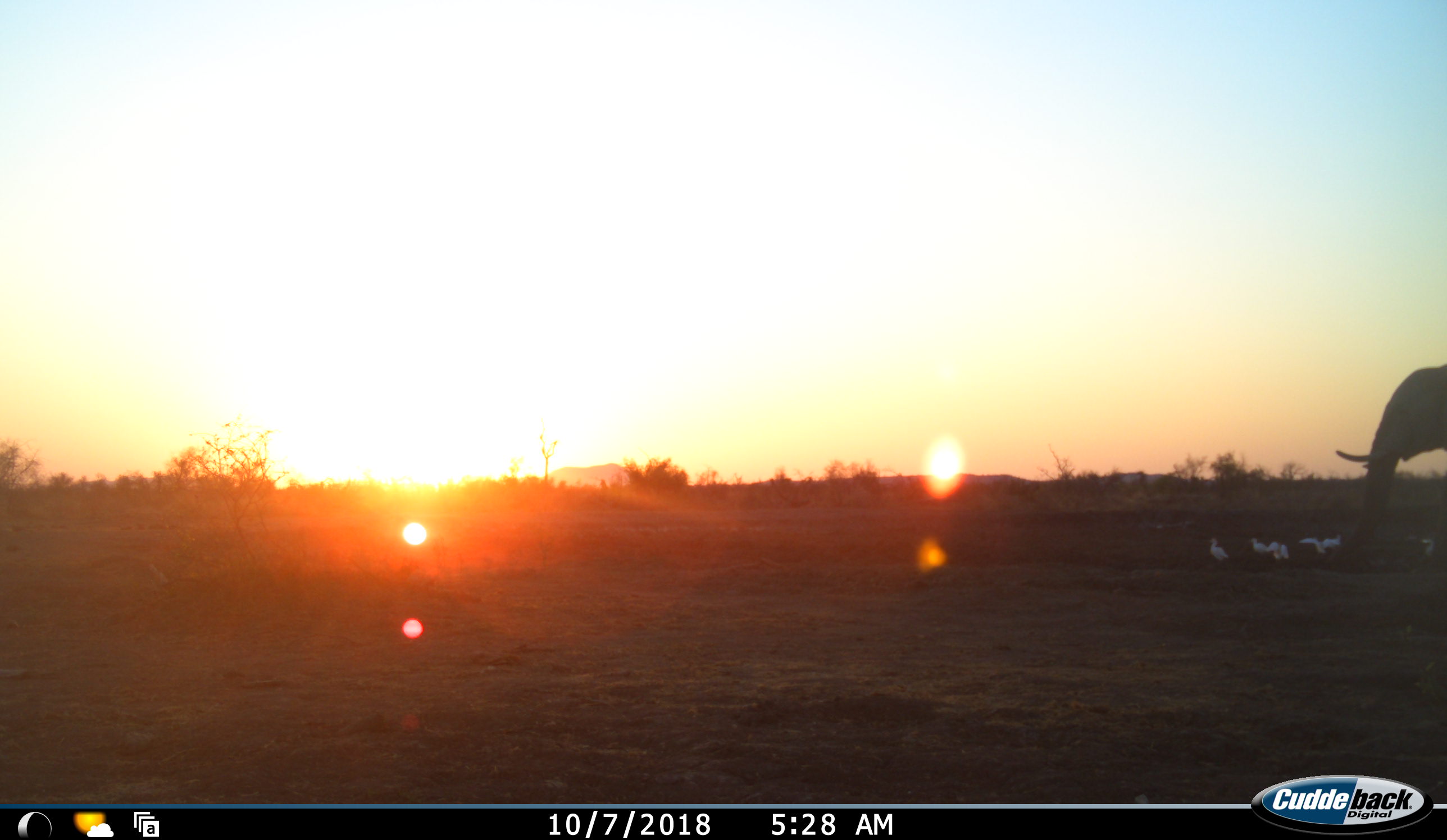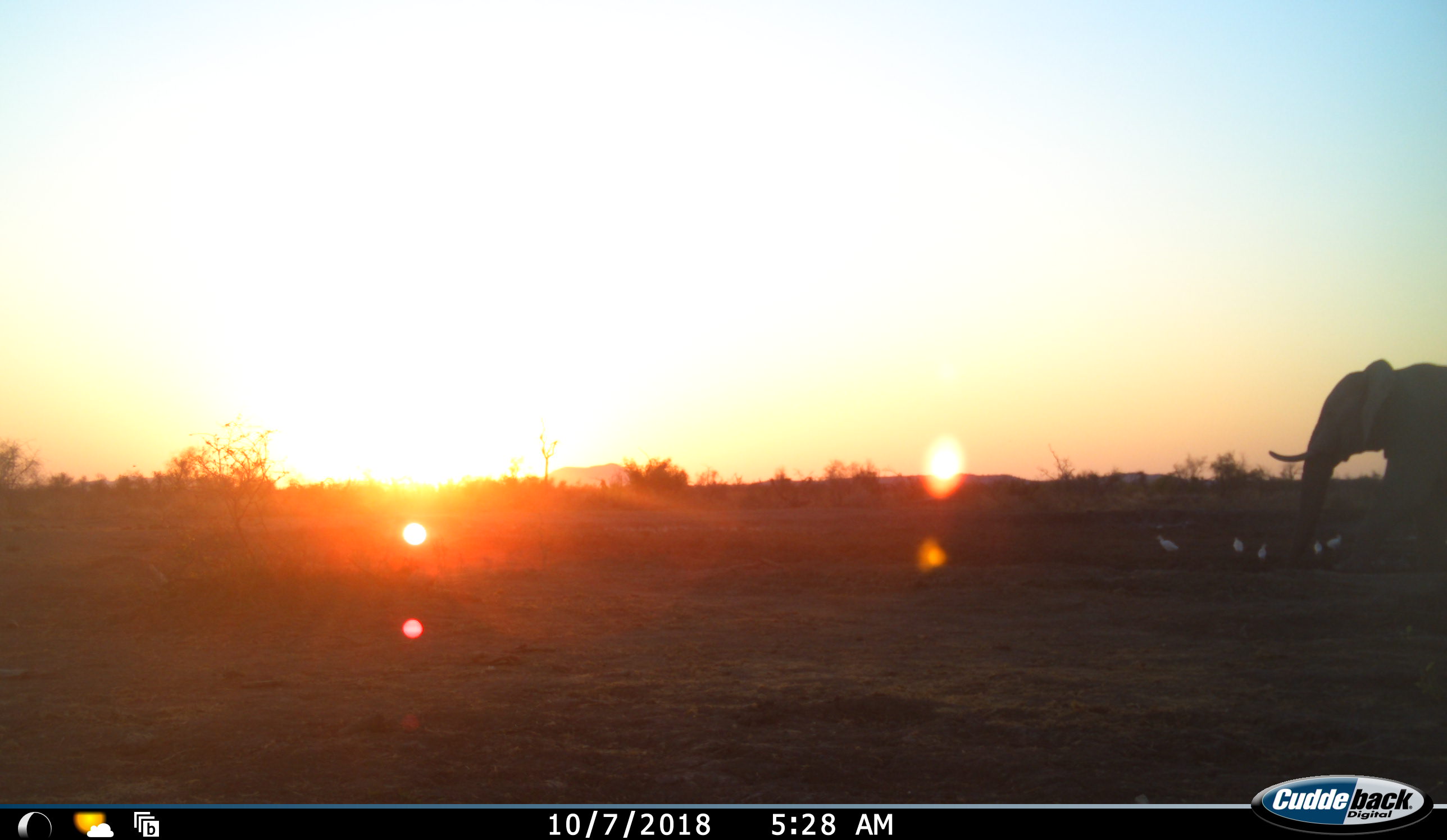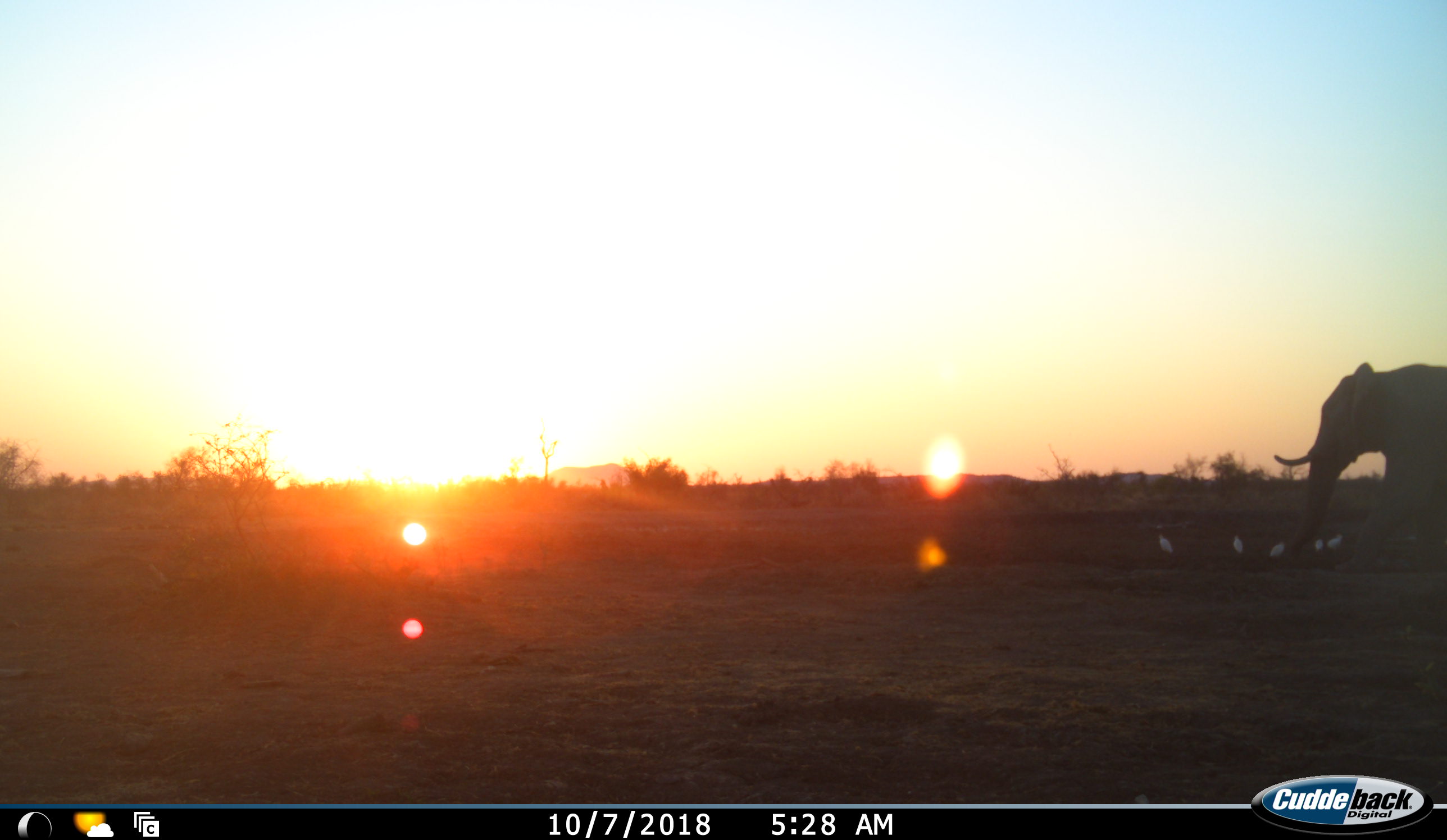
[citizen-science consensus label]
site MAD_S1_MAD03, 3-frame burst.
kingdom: Animalia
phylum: Chordata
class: Aves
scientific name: Aves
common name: bird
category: birdother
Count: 6.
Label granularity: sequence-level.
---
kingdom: Animalia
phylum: Chordata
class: Mammalia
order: Proboscidea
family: Elephantidae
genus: Loxodonta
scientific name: Loxodonta africana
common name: african bush elephant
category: elephant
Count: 1.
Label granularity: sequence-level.